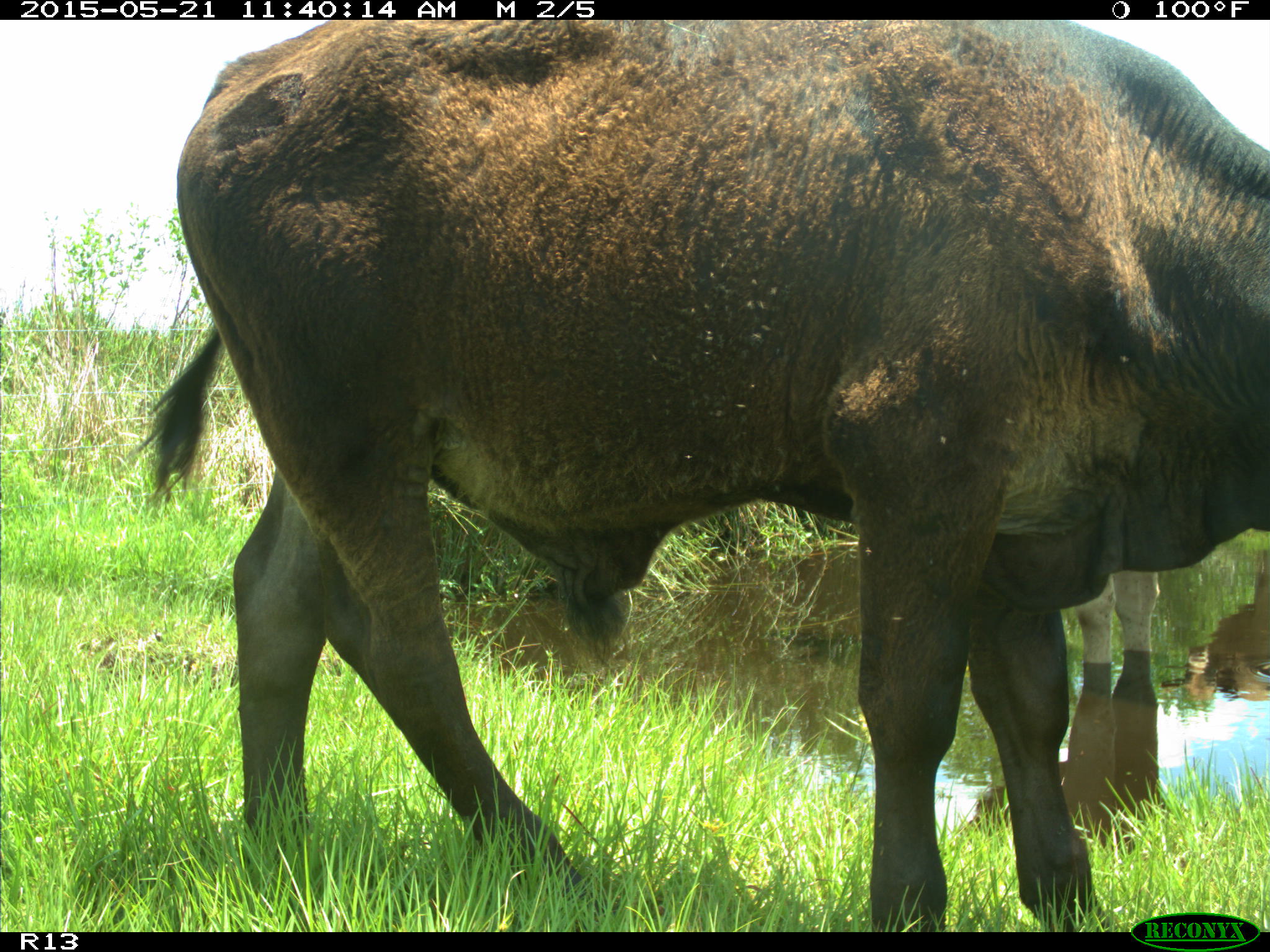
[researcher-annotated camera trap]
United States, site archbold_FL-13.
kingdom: Animalia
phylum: Chordata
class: Mammalia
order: Artiodactyla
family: Bovidae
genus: Bos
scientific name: Bos taurus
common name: domestic cow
Bos taurus (domestic cow).